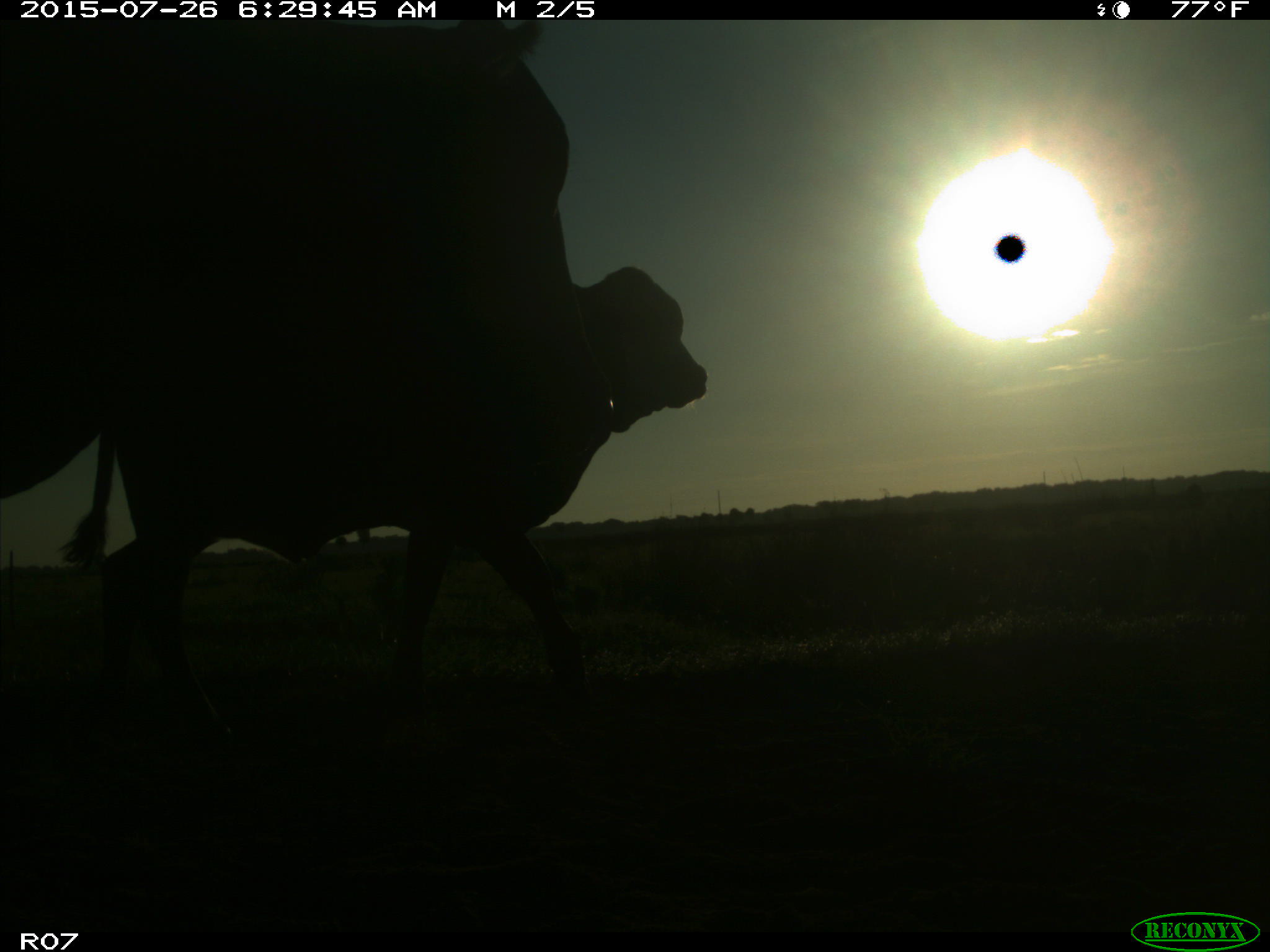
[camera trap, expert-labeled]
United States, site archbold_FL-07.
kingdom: Animalia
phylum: Chordata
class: Mammalia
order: Artiodactyla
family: Bovidae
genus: Bos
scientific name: Bos taurus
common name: domestic cow